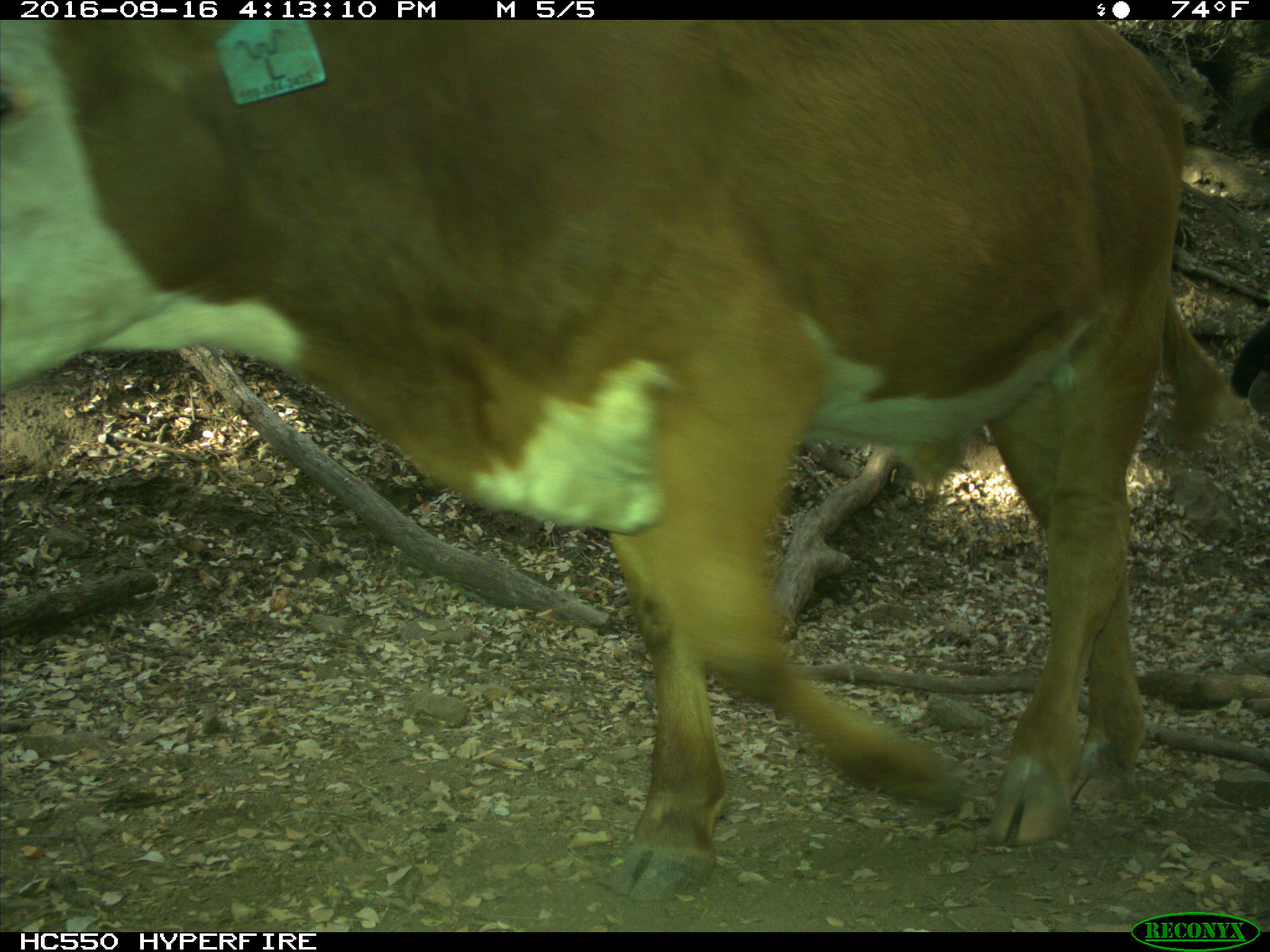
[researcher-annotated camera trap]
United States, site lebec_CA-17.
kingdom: Animalia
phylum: Chordata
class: Mammalia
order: Artiodactyla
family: Bovidae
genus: Bos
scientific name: Bos taurus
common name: domestic cow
Bos taurus (domestic cow).